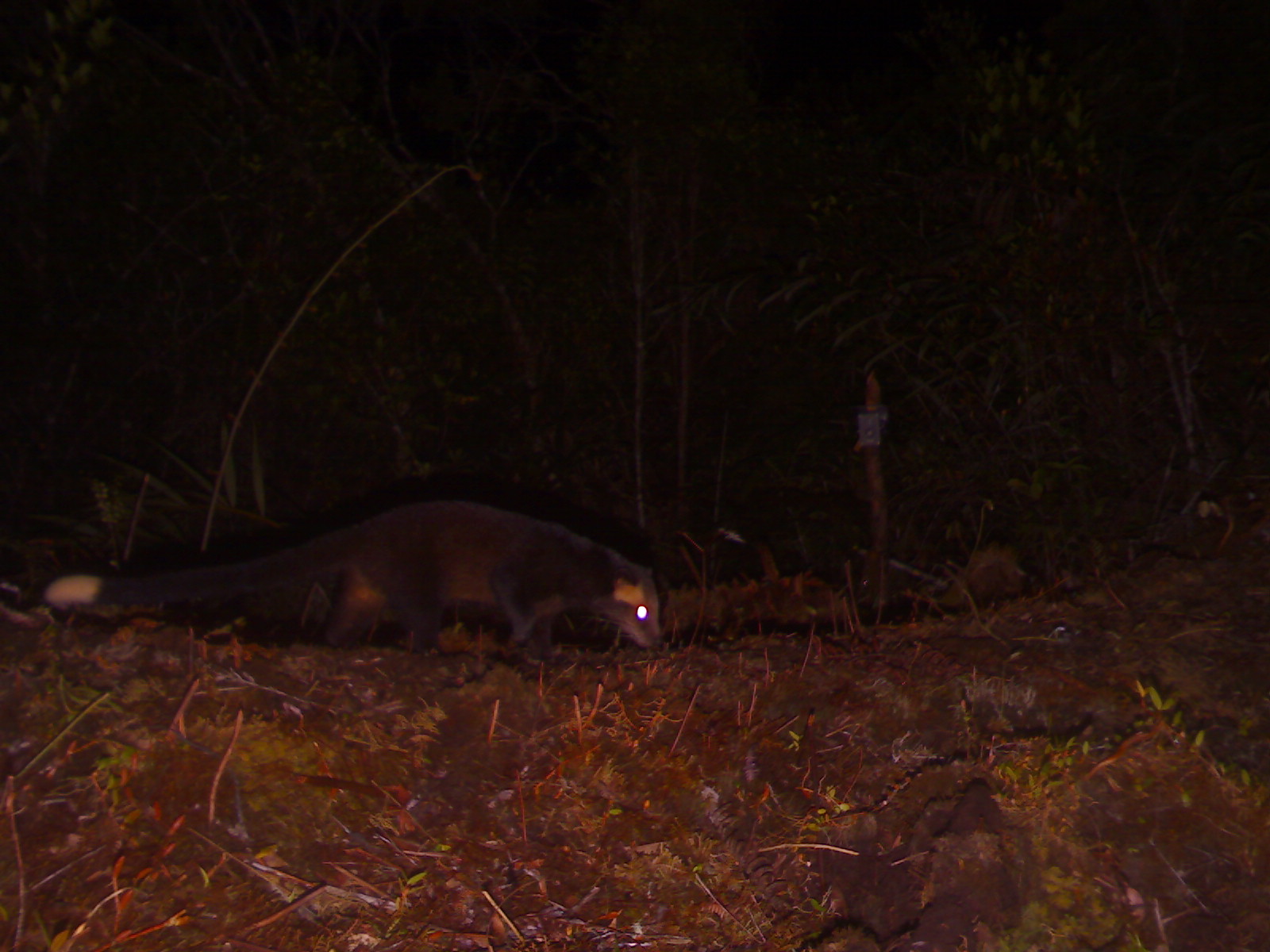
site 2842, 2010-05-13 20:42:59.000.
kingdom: Animalia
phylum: Chordata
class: Mammalia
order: Carnivora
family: Viverridae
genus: Paguma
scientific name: Paguma larvata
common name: masked palm civet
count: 1